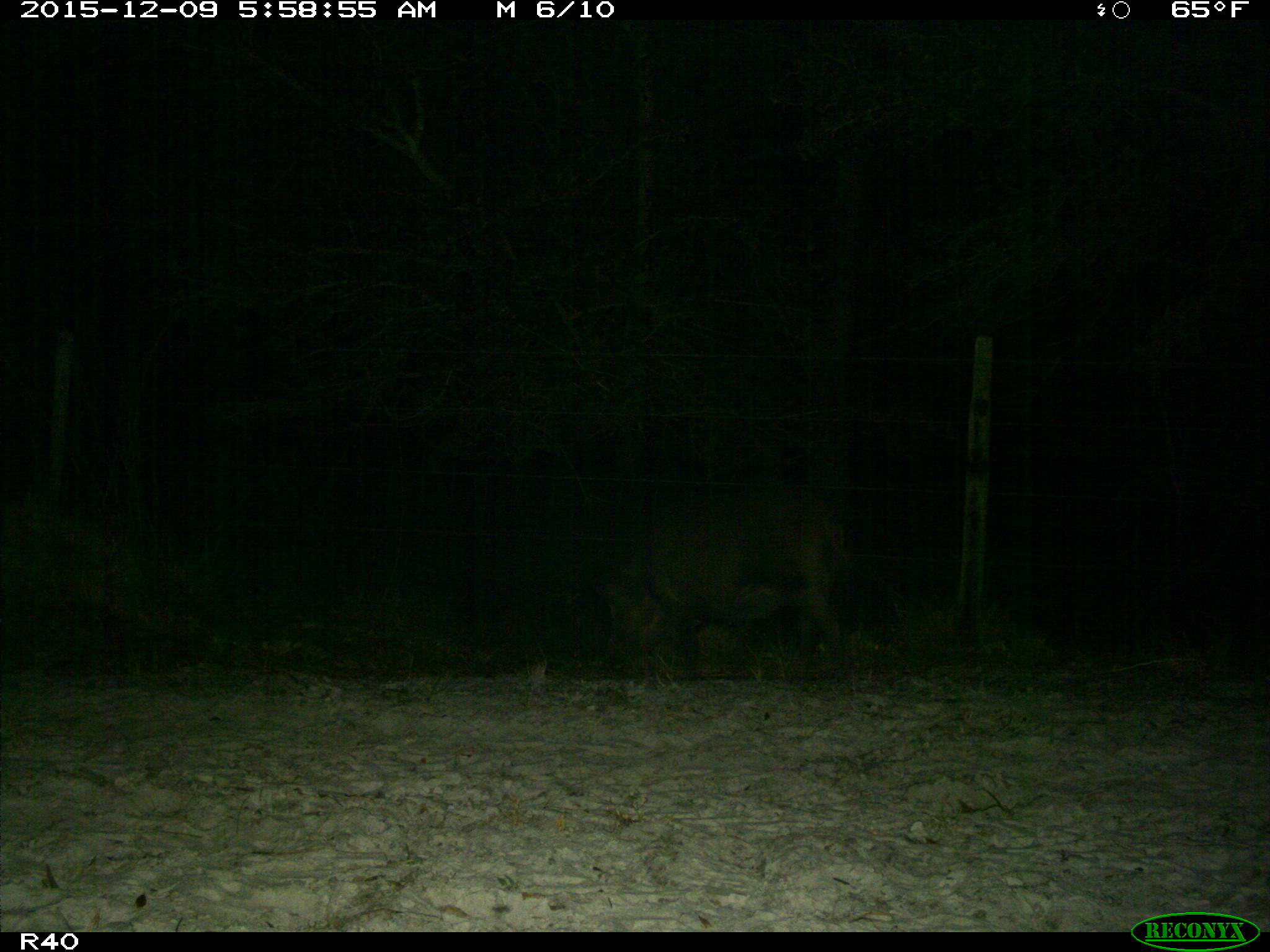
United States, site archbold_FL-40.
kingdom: Animalia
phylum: Chordata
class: Mammalia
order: Artiodactyla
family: Suidae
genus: Sus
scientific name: Sus scrofa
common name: wild boar